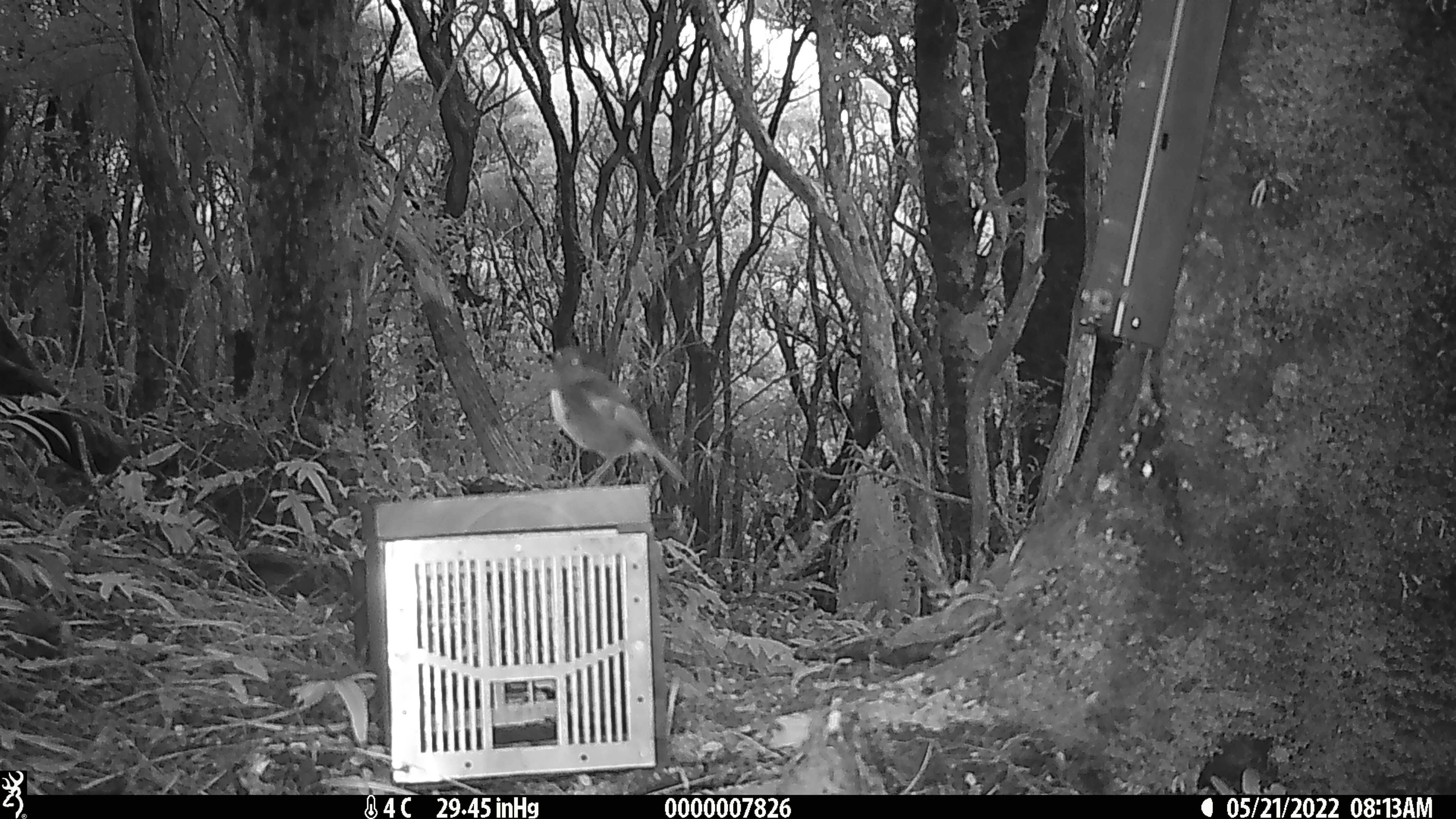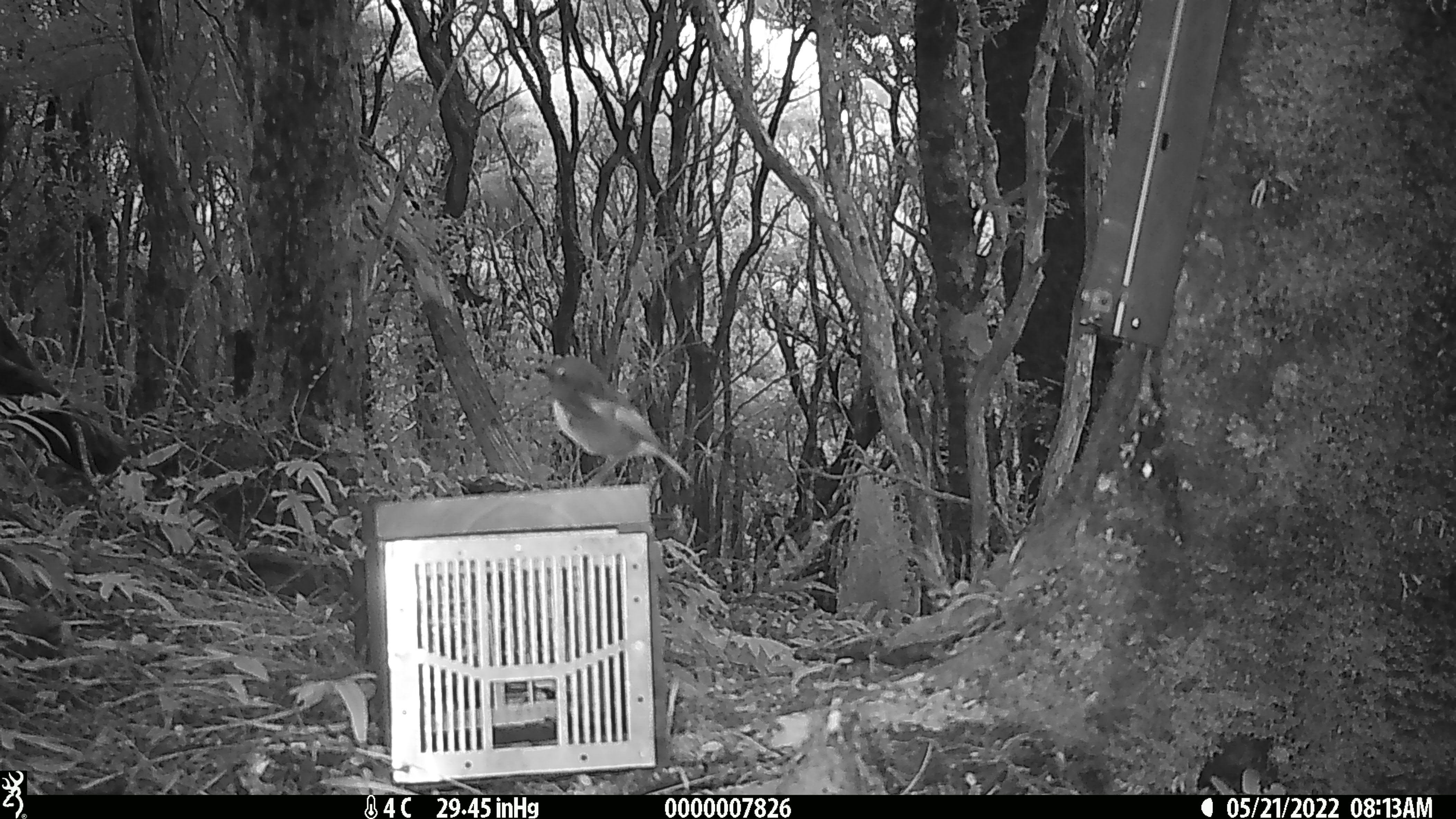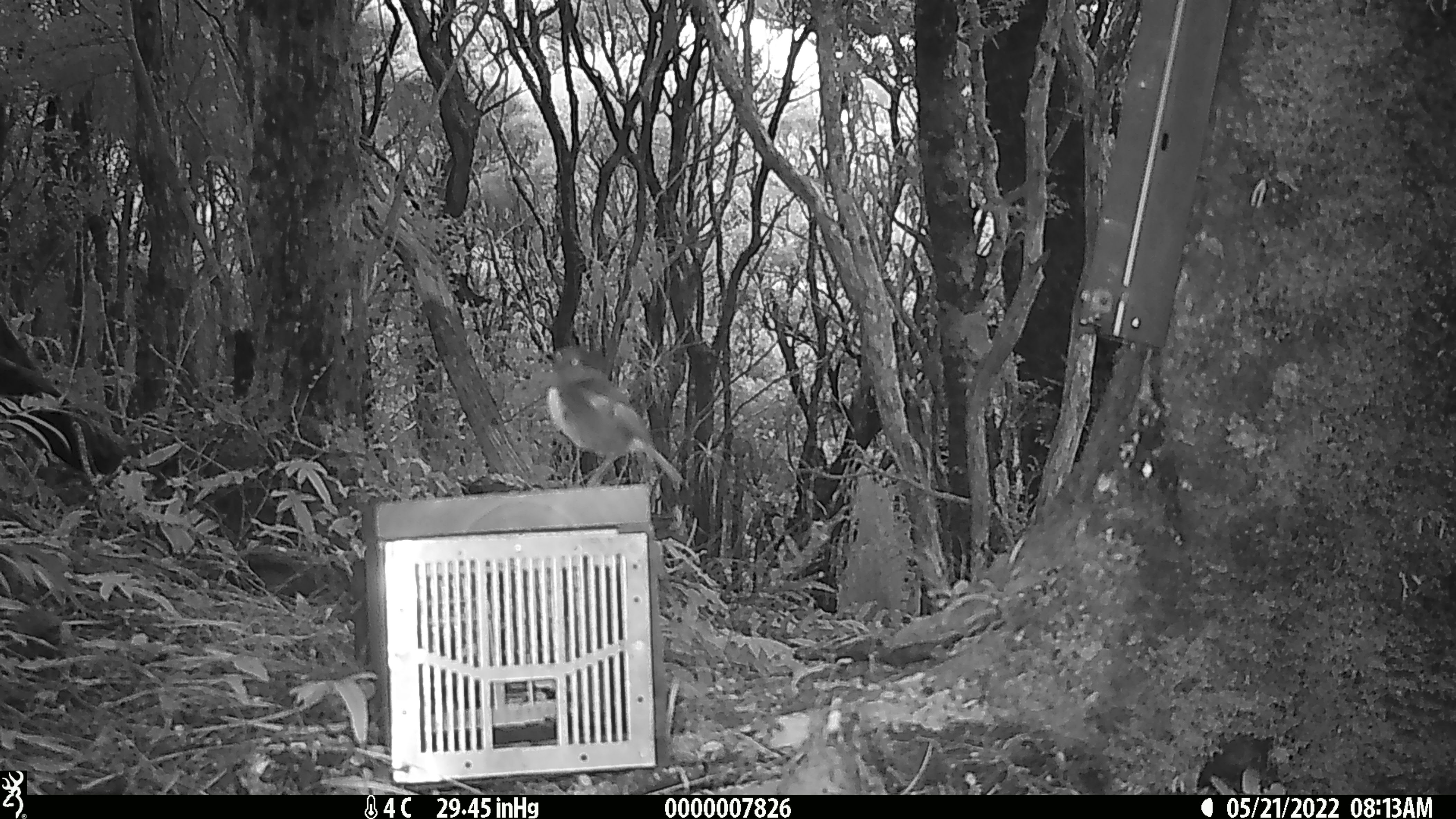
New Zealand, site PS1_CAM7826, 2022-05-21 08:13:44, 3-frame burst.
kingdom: Animalia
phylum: Chordata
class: Aves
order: Passeriformes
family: Petroicidae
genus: Petroica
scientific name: Petroica australis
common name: new zealand robin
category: robin